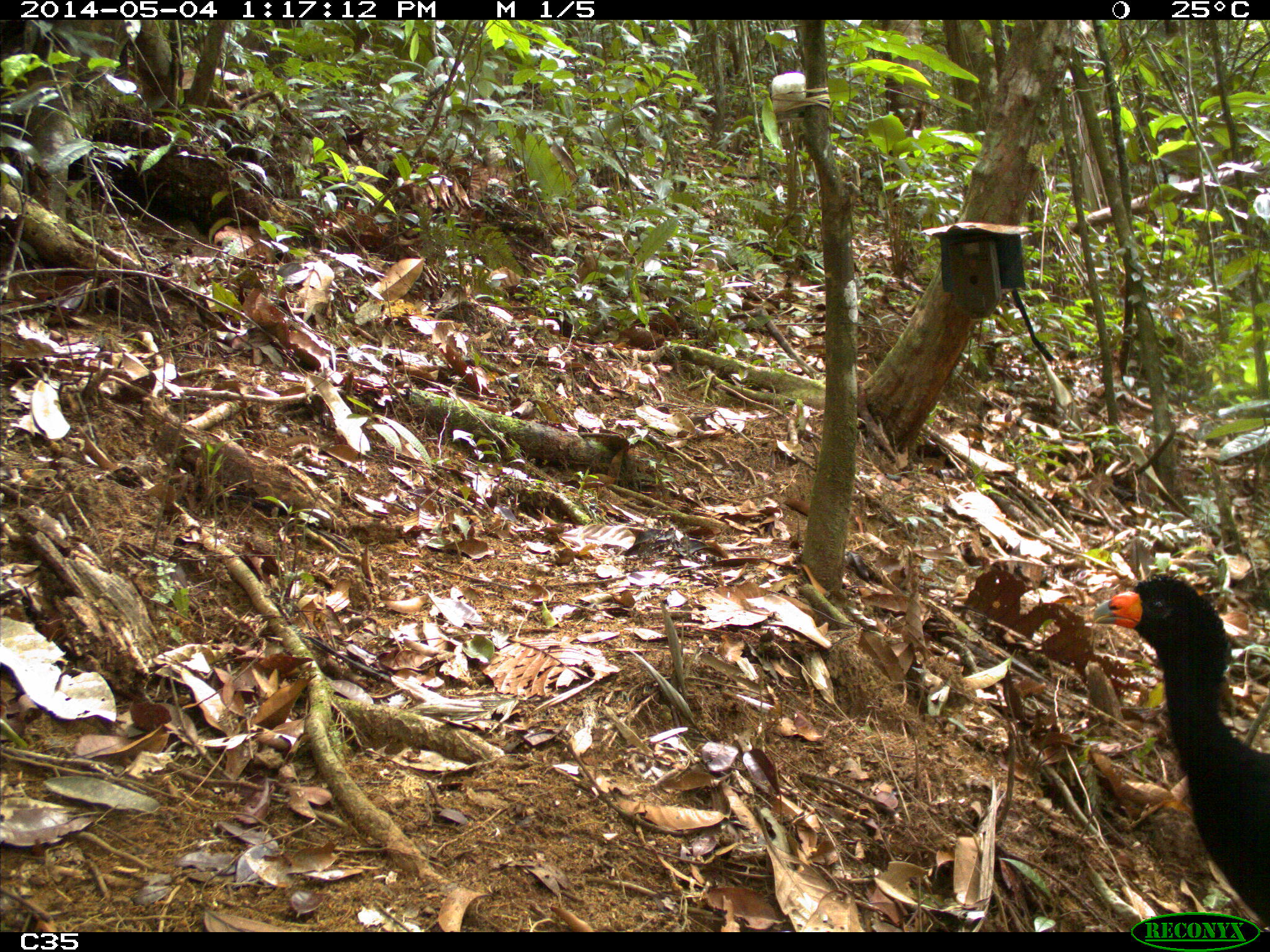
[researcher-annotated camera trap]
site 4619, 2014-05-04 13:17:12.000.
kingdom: Animalia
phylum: Chordata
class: Aves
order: Galliformes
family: Cracidae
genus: Crax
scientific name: Crax alector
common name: black curassow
Crax alector (black curassow), count 2, age adult, sex female.